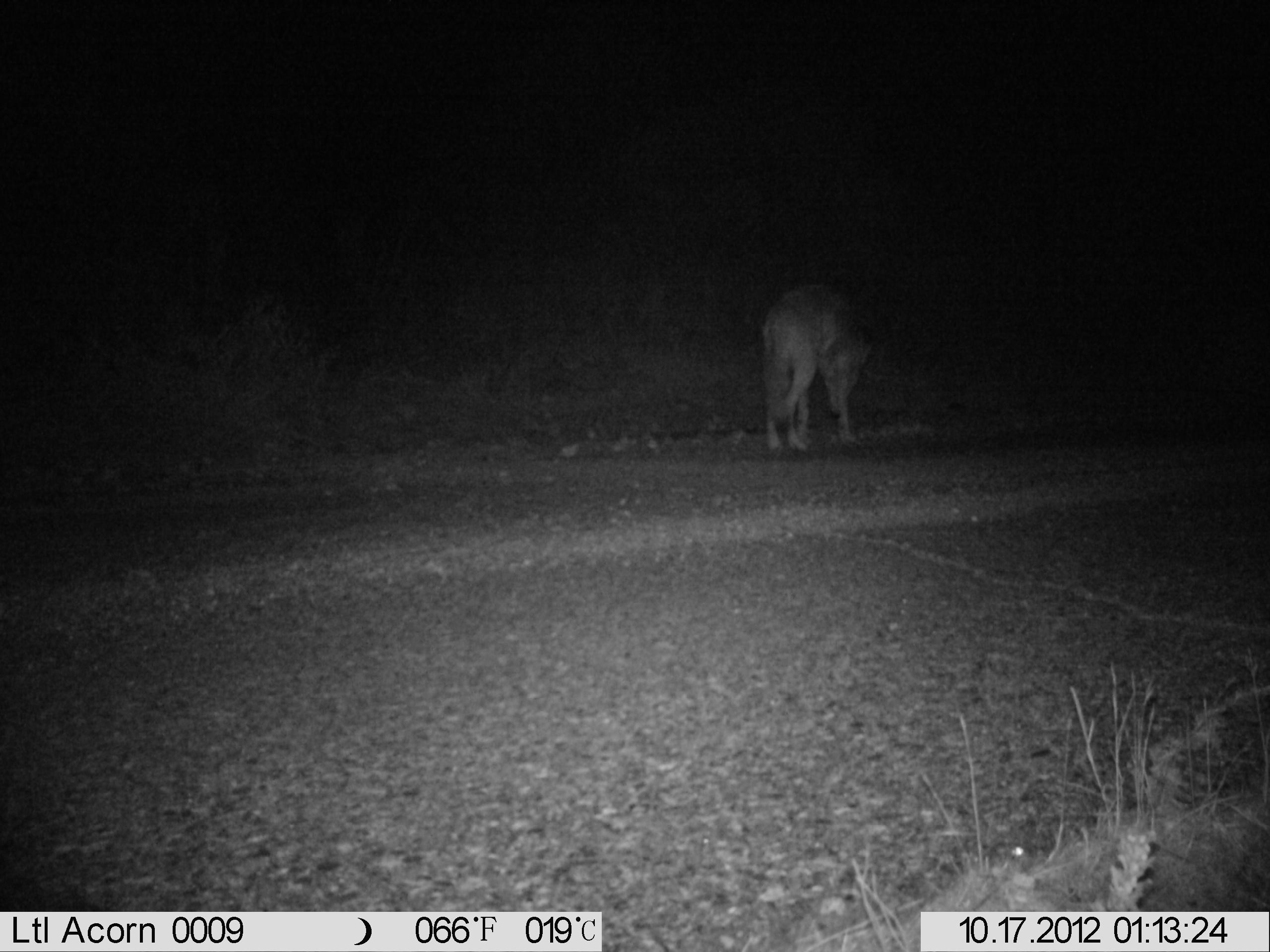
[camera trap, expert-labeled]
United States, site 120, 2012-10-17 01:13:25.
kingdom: Animalia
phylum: Chordata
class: Mammalia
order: Carnivora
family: Canidae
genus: Canis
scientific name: Canis latrans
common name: coyote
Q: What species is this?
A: Coyote (Canis latrans).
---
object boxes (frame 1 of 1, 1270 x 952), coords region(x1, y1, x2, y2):
coyote: region(735, 265, 899, 462)